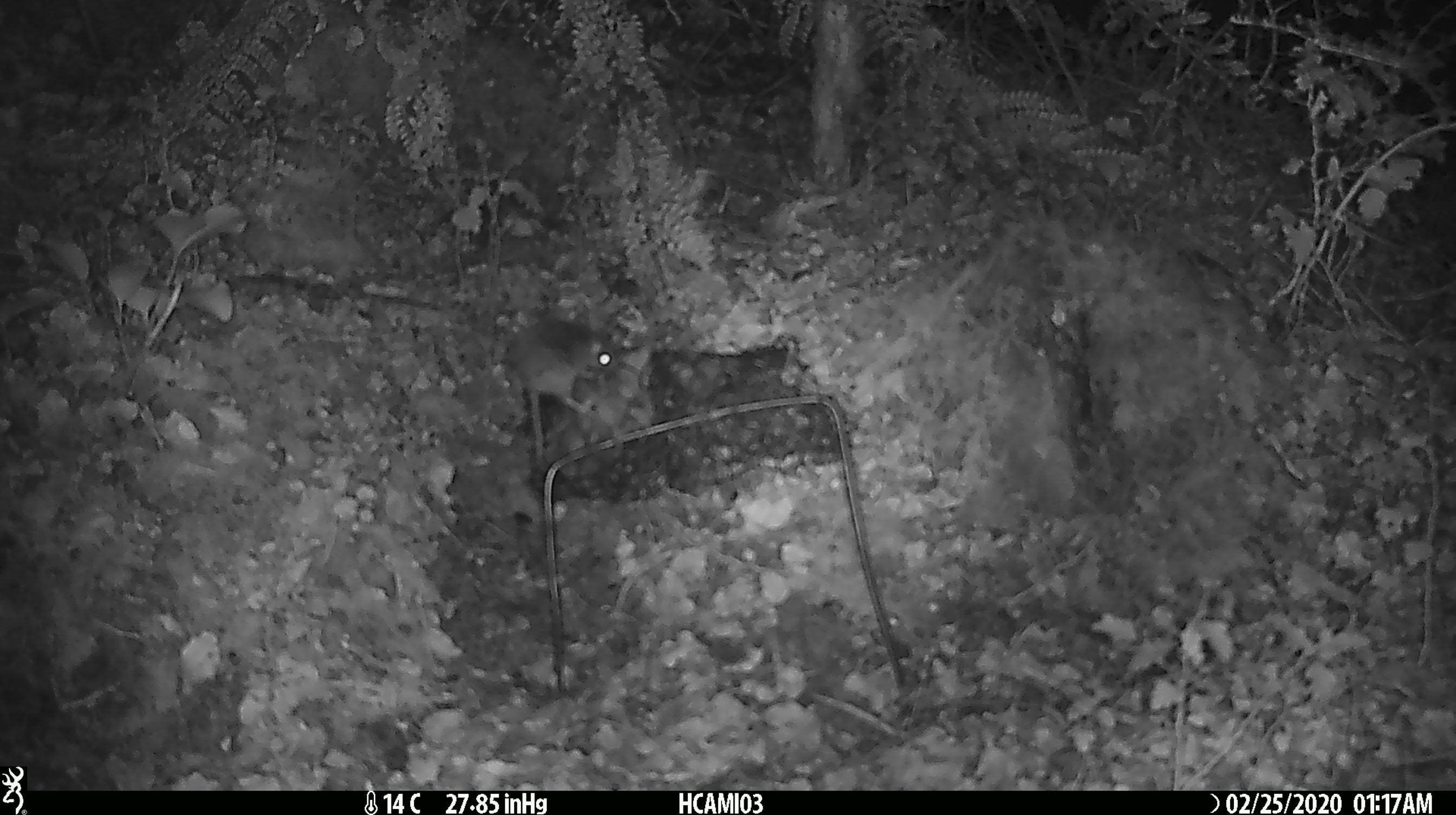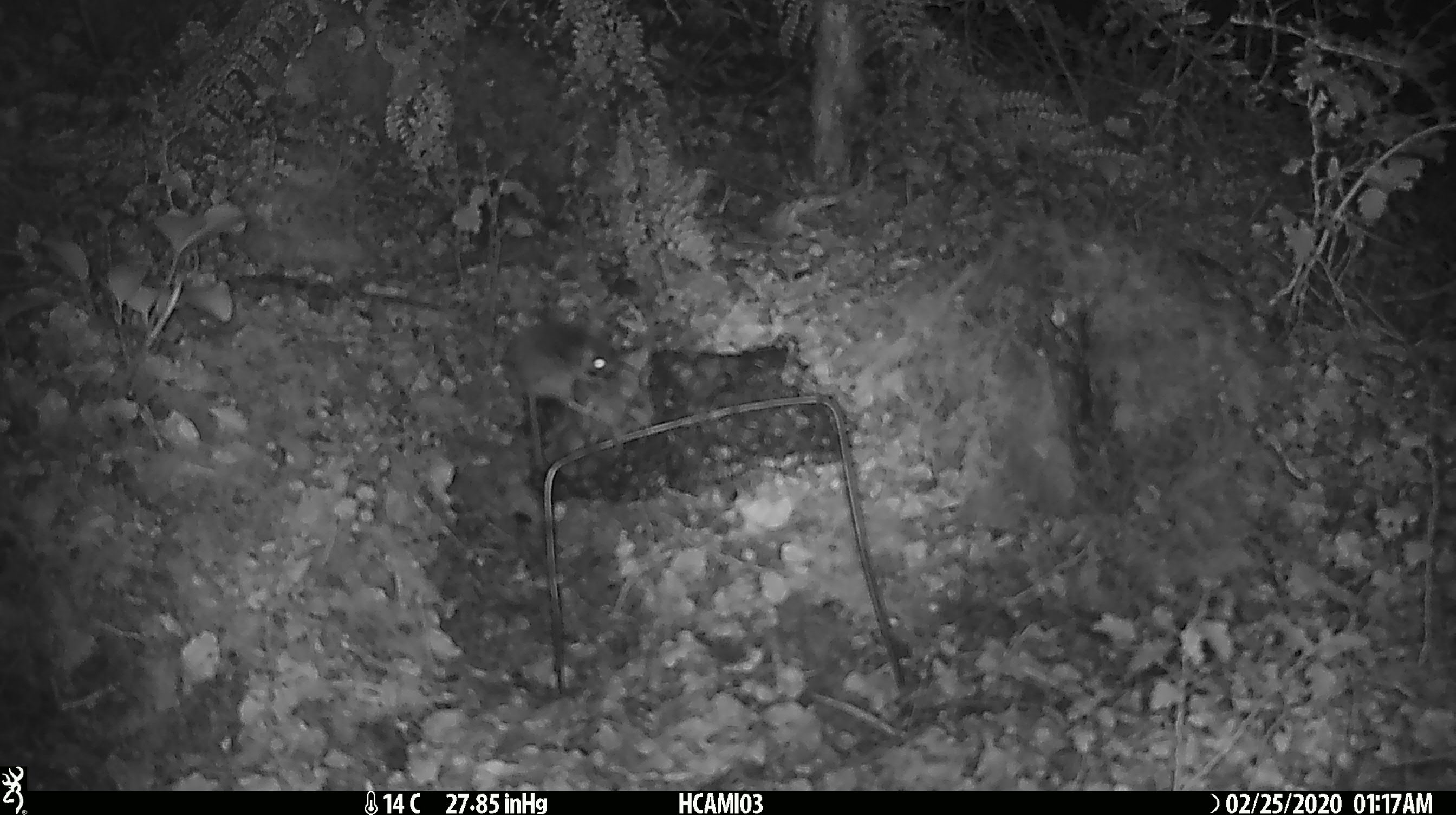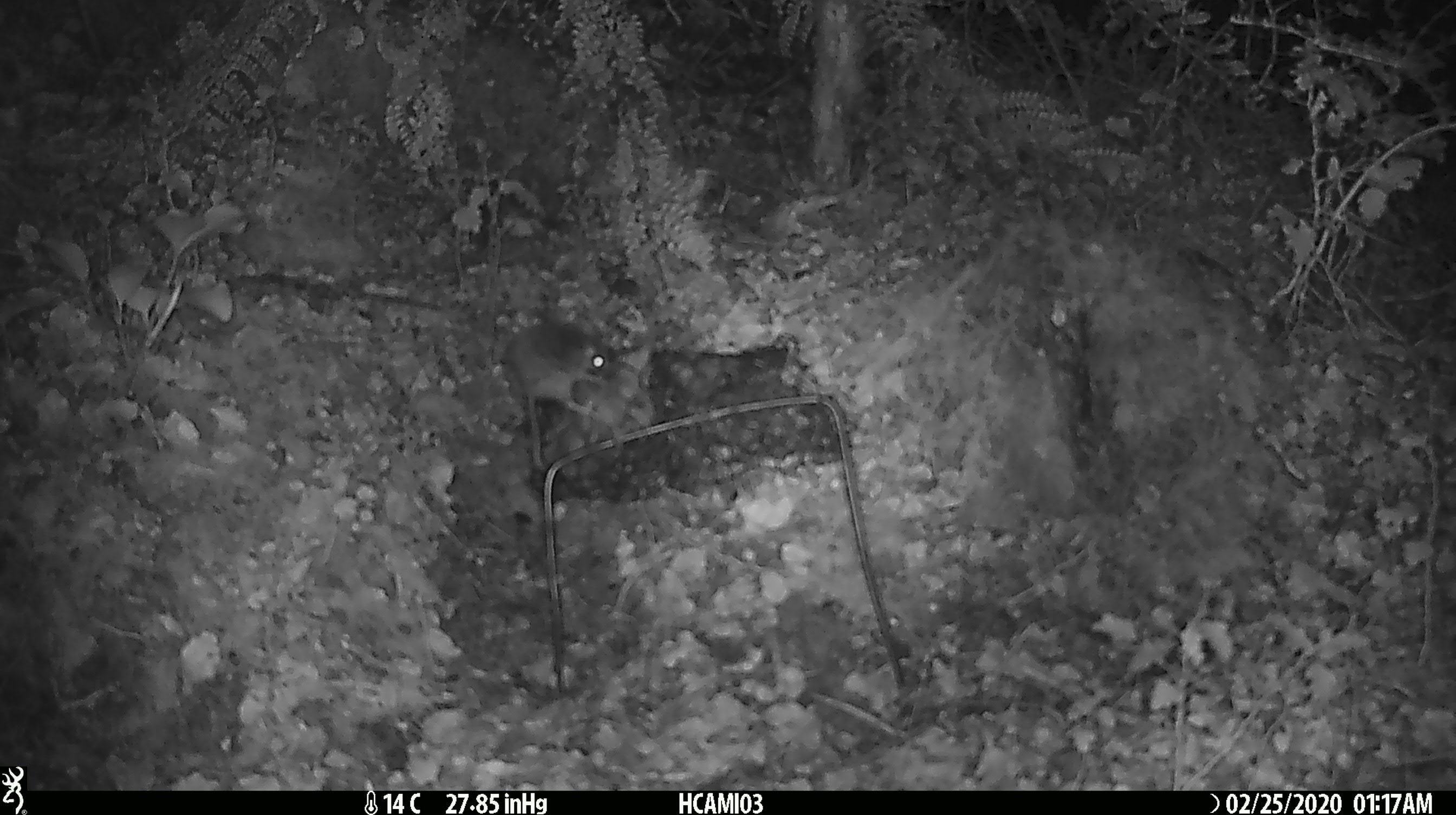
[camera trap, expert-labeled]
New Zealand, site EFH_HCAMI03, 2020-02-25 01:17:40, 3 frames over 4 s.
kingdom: Animalia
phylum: Chordata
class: Mammalia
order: Rodentia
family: Muridae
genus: Mus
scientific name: Mus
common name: mouse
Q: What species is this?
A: Mouse (Mus).